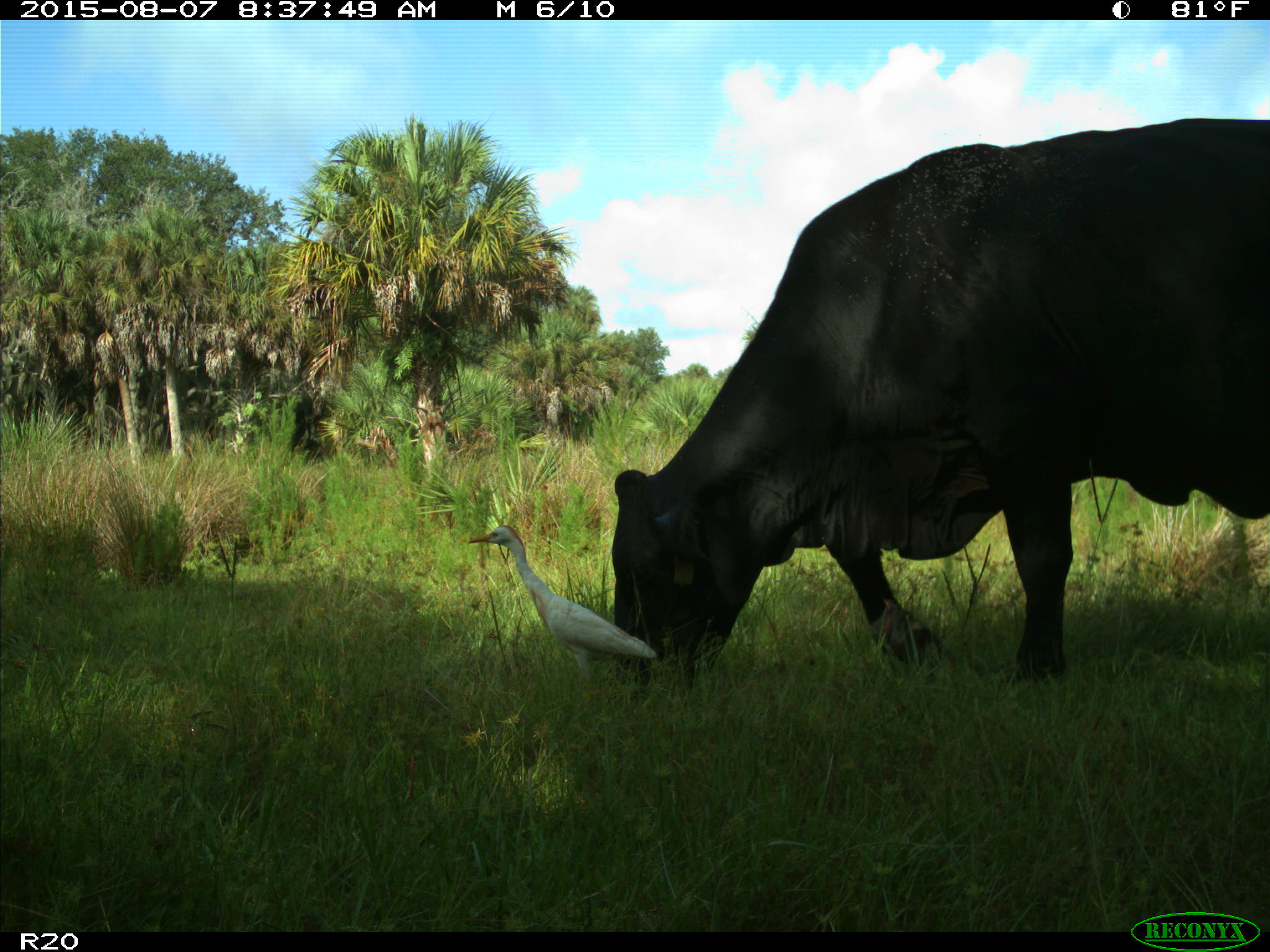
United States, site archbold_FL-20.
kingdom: Animalia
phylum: Chordata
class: Mammalia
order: Artiodactyla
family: Bovidae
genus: Bos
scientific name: Bos taurus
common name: domestic cow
Bos taurus (domestic cow).